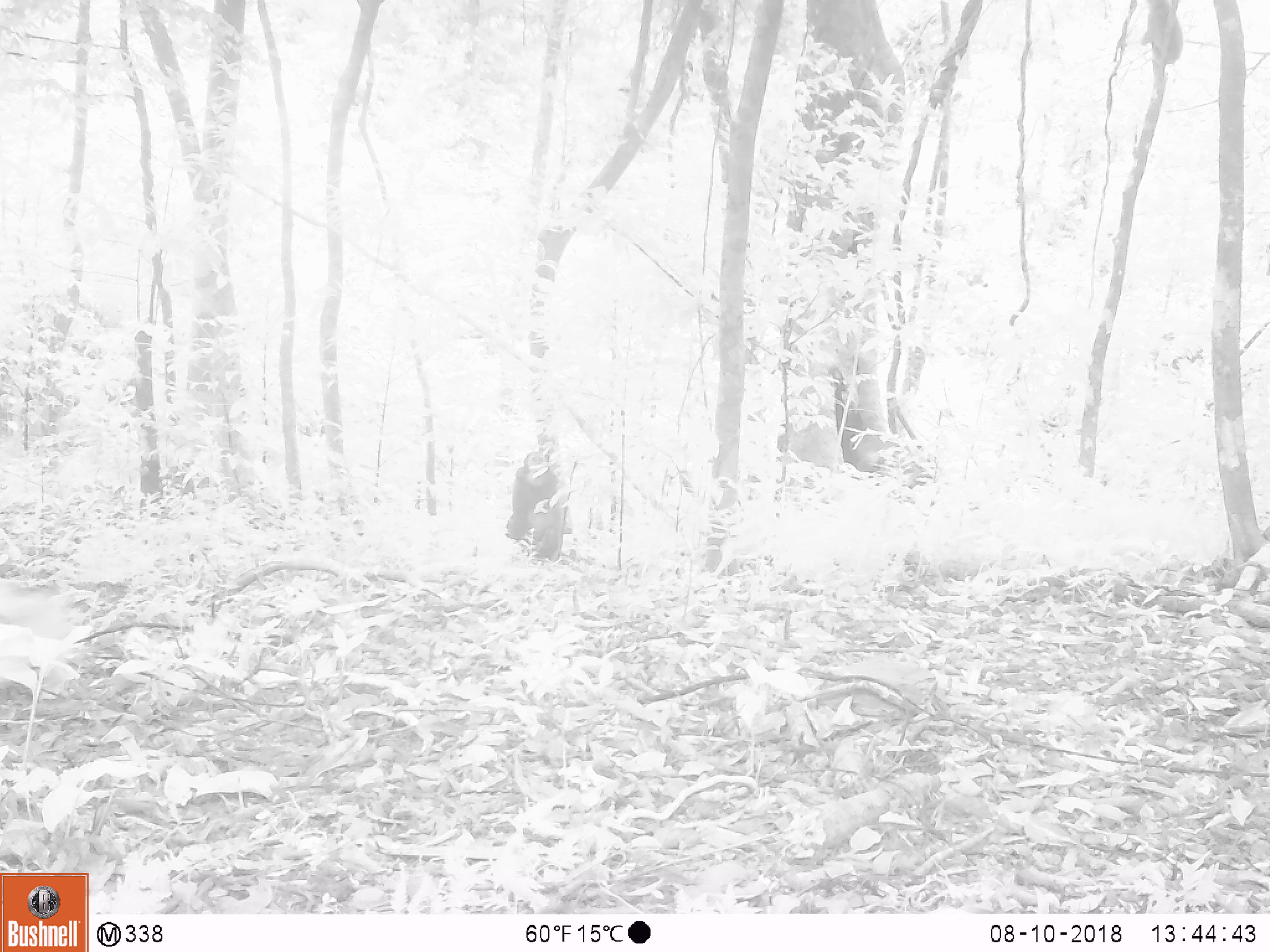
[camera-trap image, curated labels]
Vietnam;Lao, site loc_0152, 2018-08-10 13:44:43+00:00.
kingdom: Animalia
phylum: Chordata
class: Mammalia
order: Primates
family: Cercopithecidae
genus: Macaca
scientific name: Macaca arctoides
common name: stump-tailed macaque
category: stump tailed macaque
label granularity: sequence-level